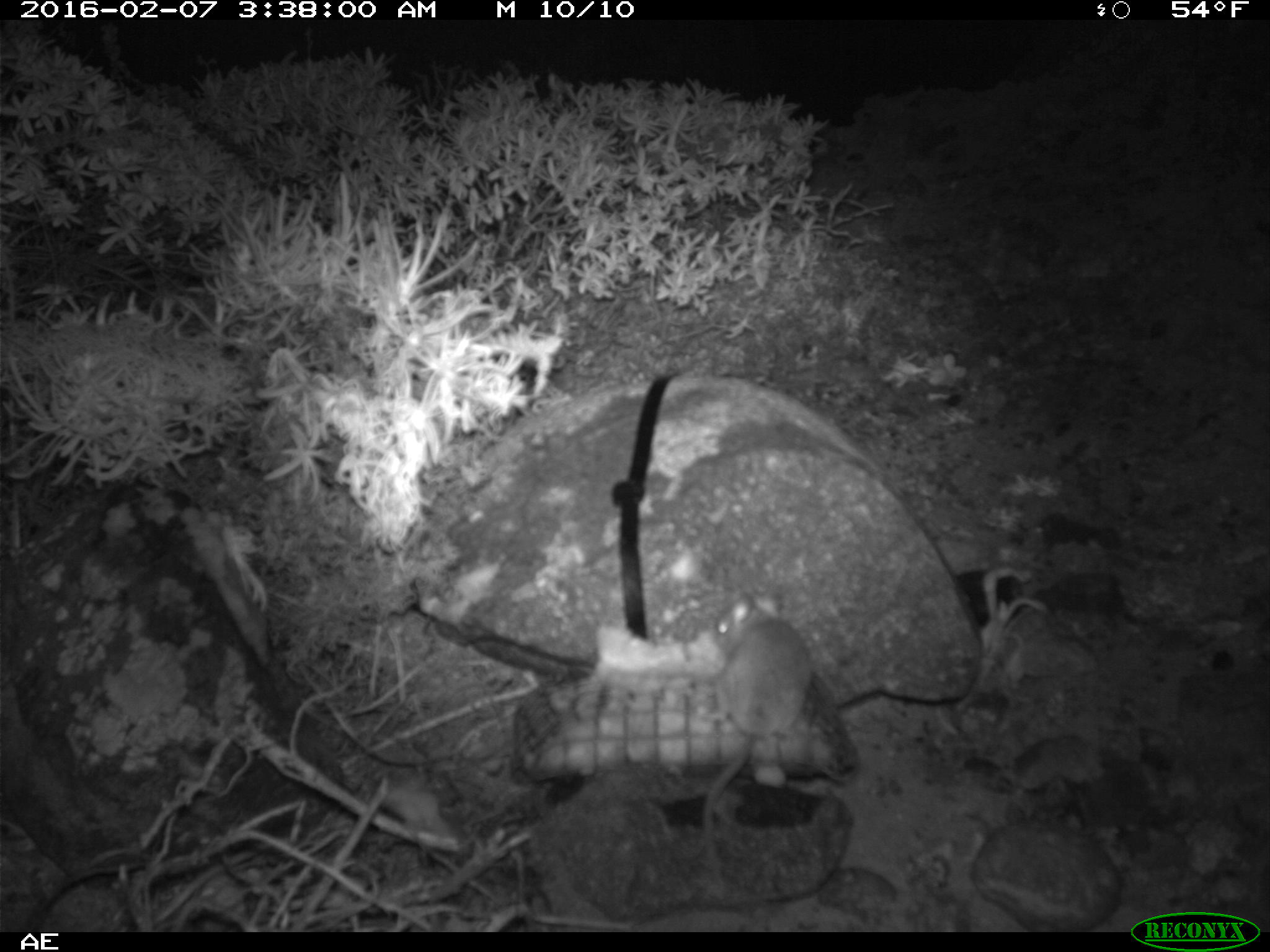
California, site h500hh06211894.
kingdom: Animalia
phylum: Chordata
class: Mammalia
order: Rodentia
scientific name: Rodentia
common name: rodent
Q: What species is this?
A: Rodent (Rodentia).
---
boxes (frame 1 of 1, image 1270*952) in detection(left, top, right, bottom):
rodent: detection(701, 588, 814, 899)